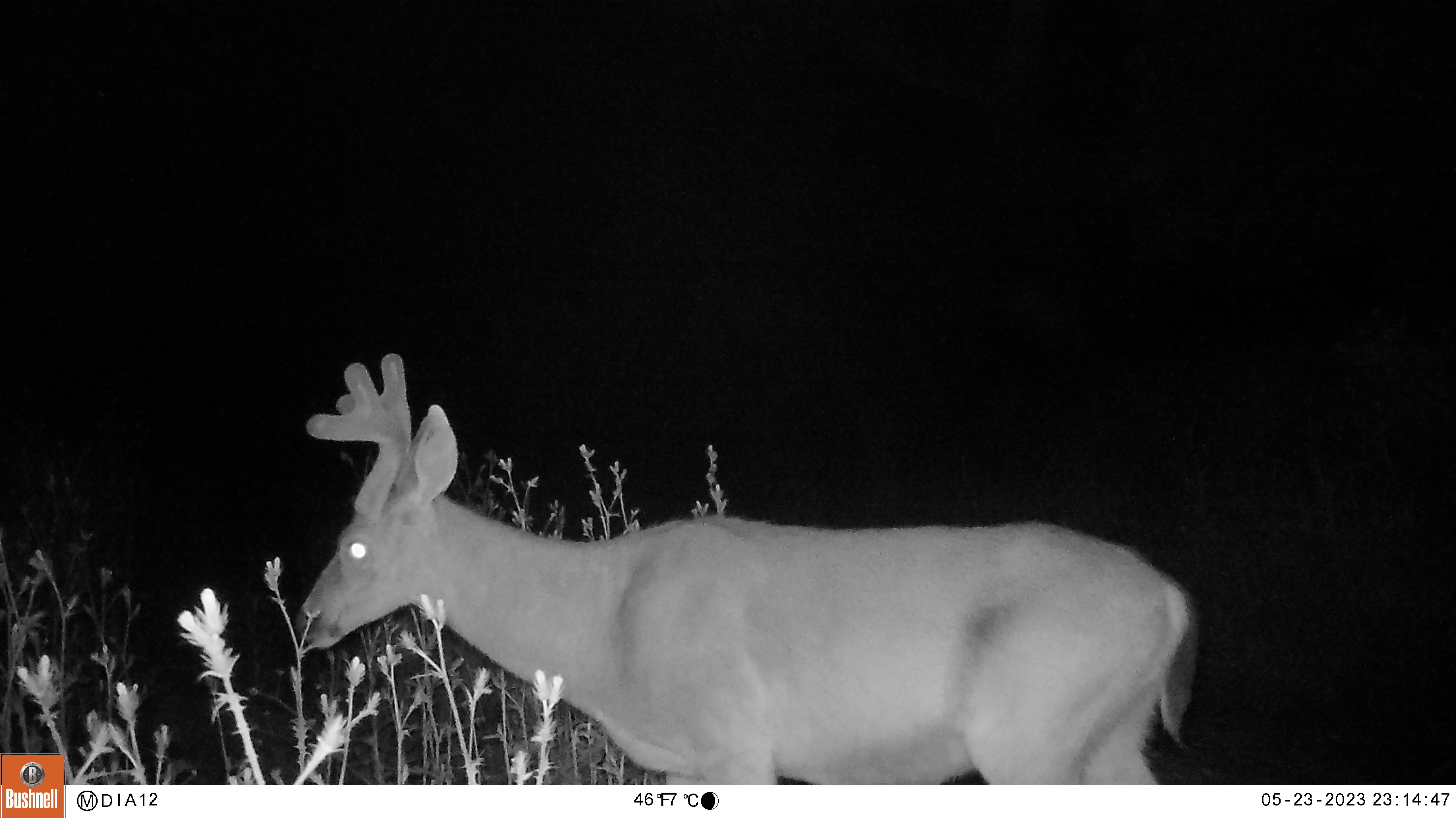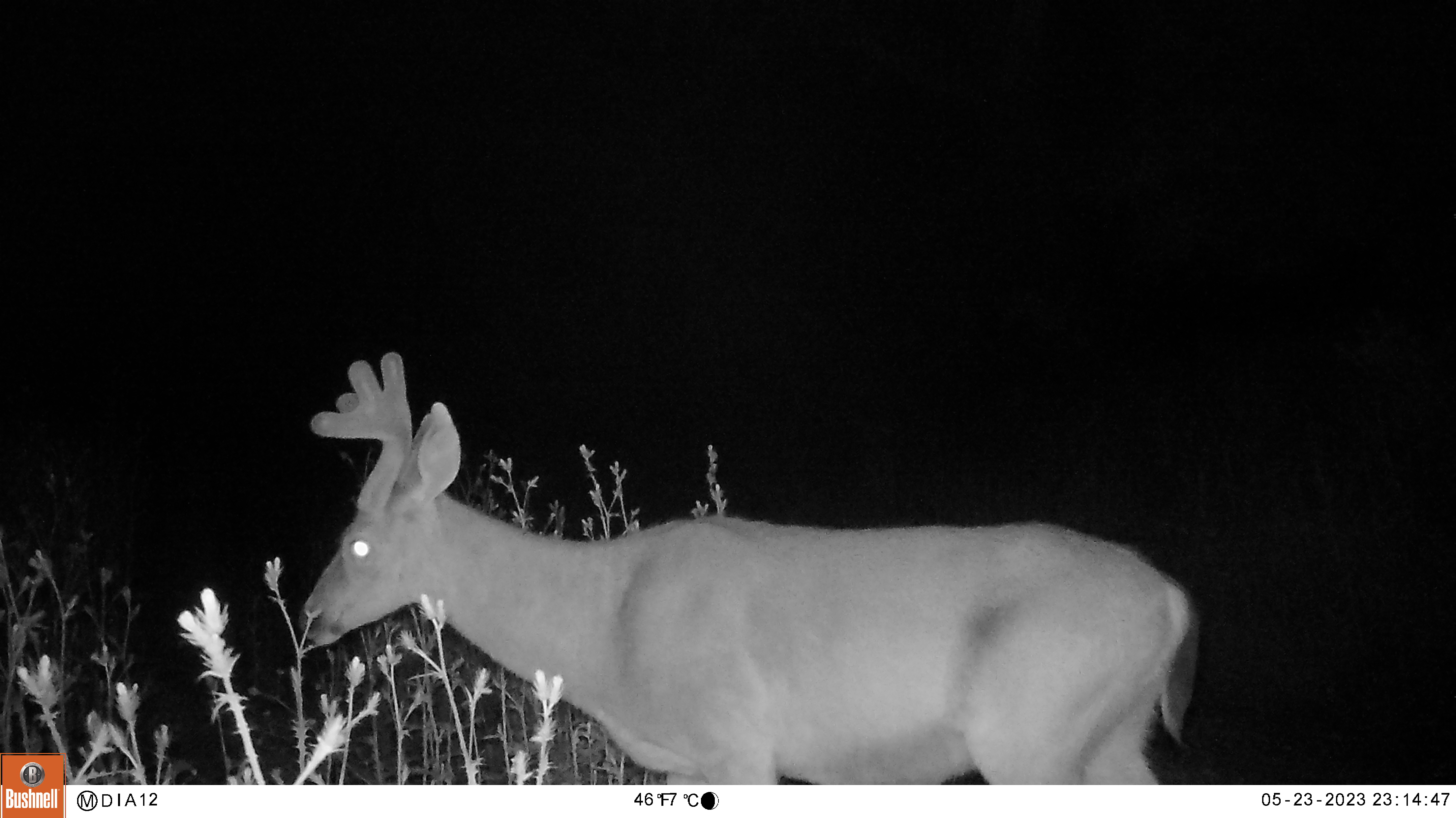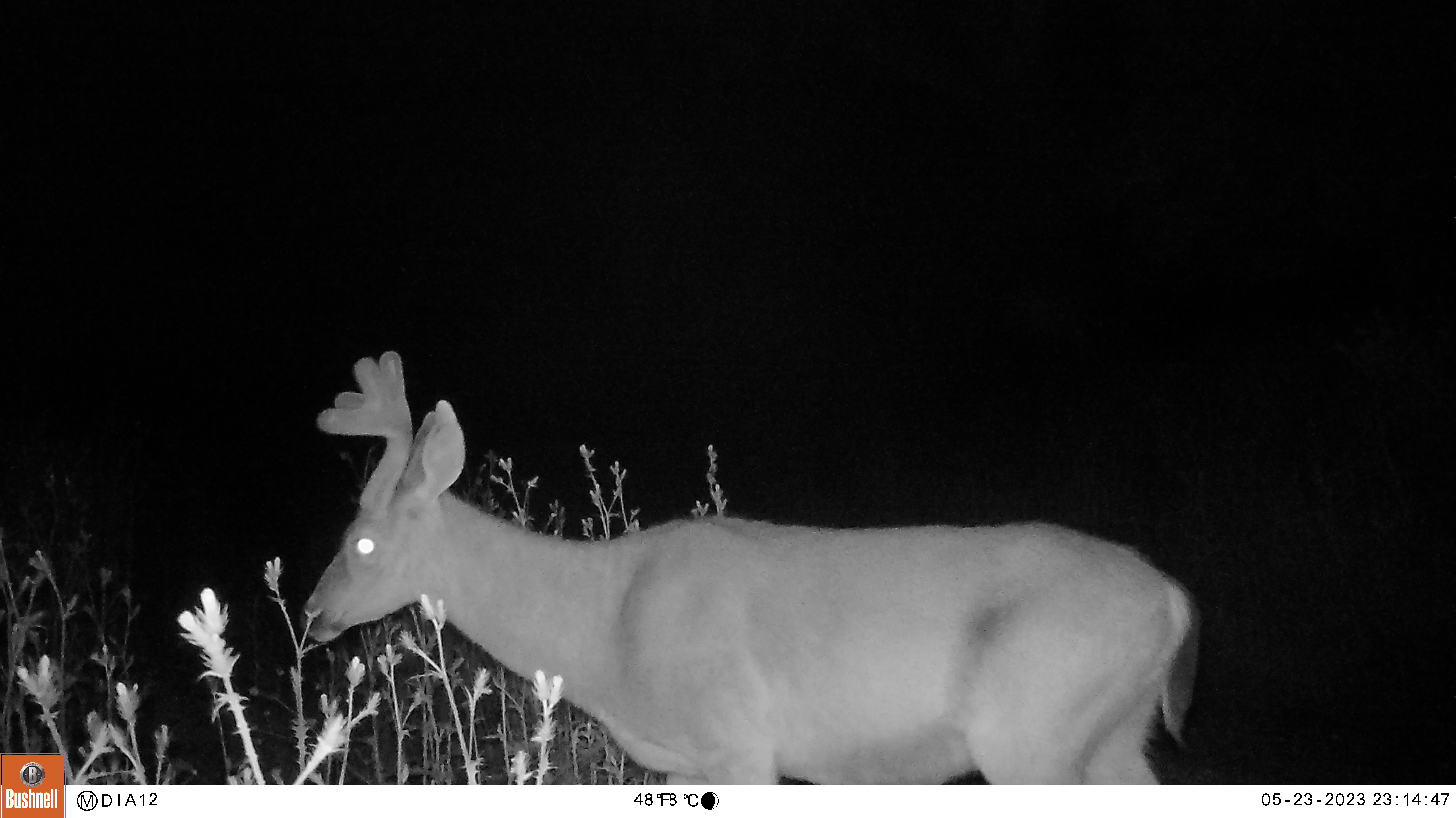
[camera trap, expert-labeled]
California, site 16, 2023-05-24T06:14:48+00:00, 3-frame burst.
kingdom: Animalia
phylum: Chordata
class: Mammalia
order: Artiodactyla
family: Cervidae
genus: Odocoileus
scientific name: Odocoileus hemionus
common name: mule deer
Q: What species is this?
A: Mule deer (Odocoileus hemionus).